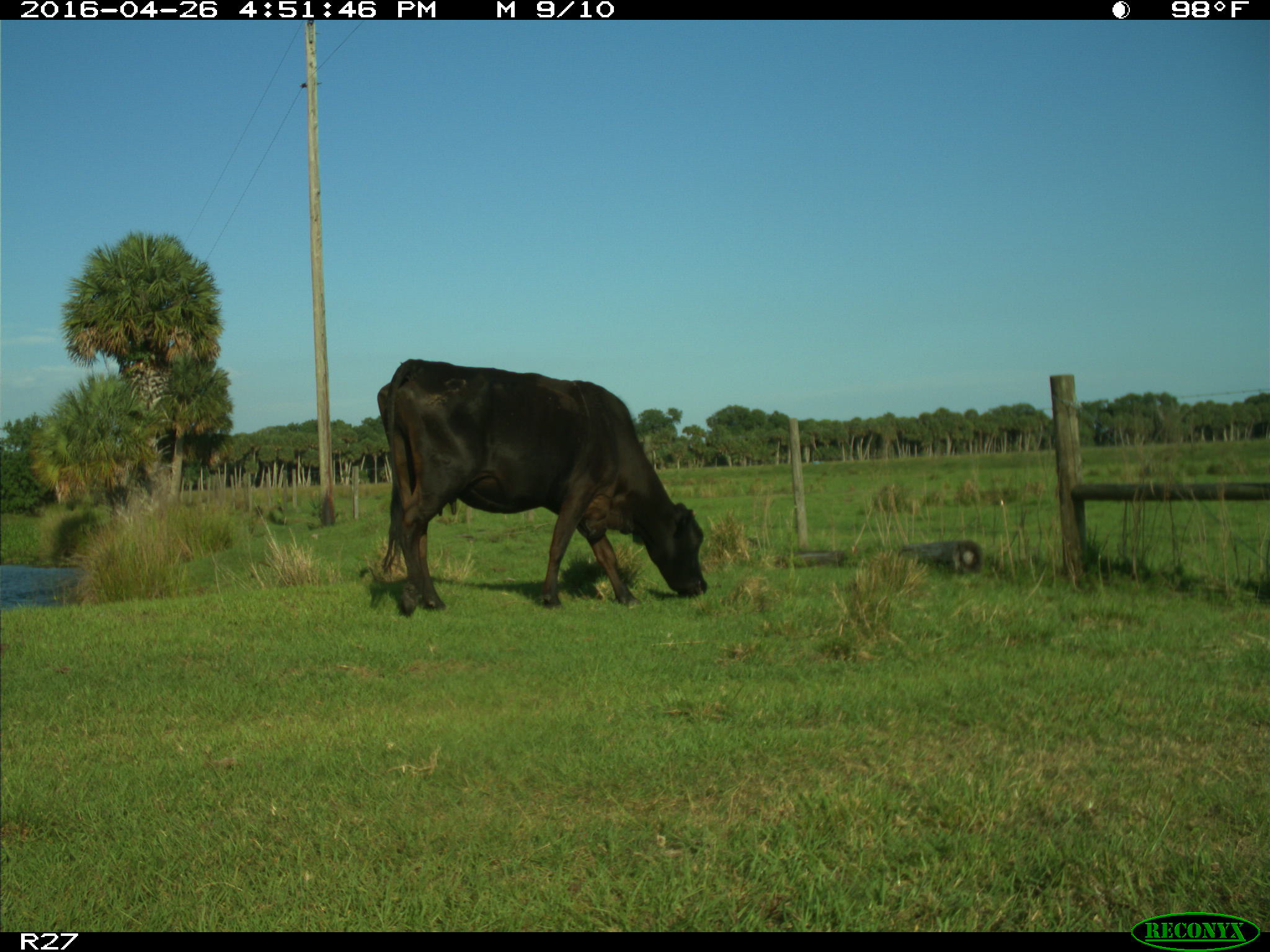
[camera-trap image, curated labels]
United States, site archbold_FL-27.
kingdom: Animalia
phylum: Chordata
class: Mammalia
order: Artiodactyla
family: Bovidae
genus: Bos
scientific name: Bos taurus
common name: domestic cow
Bos taurus (domestic cow).